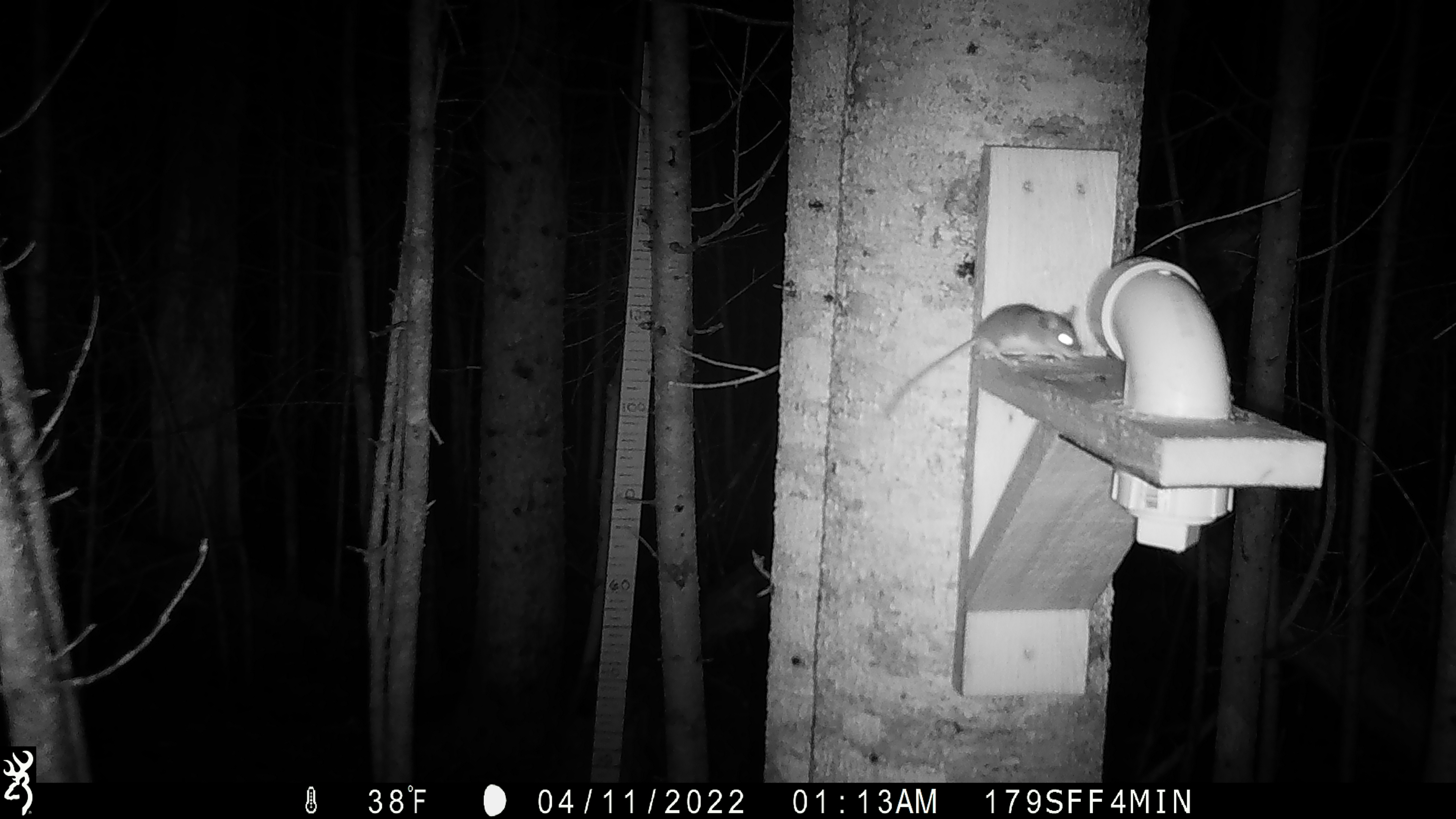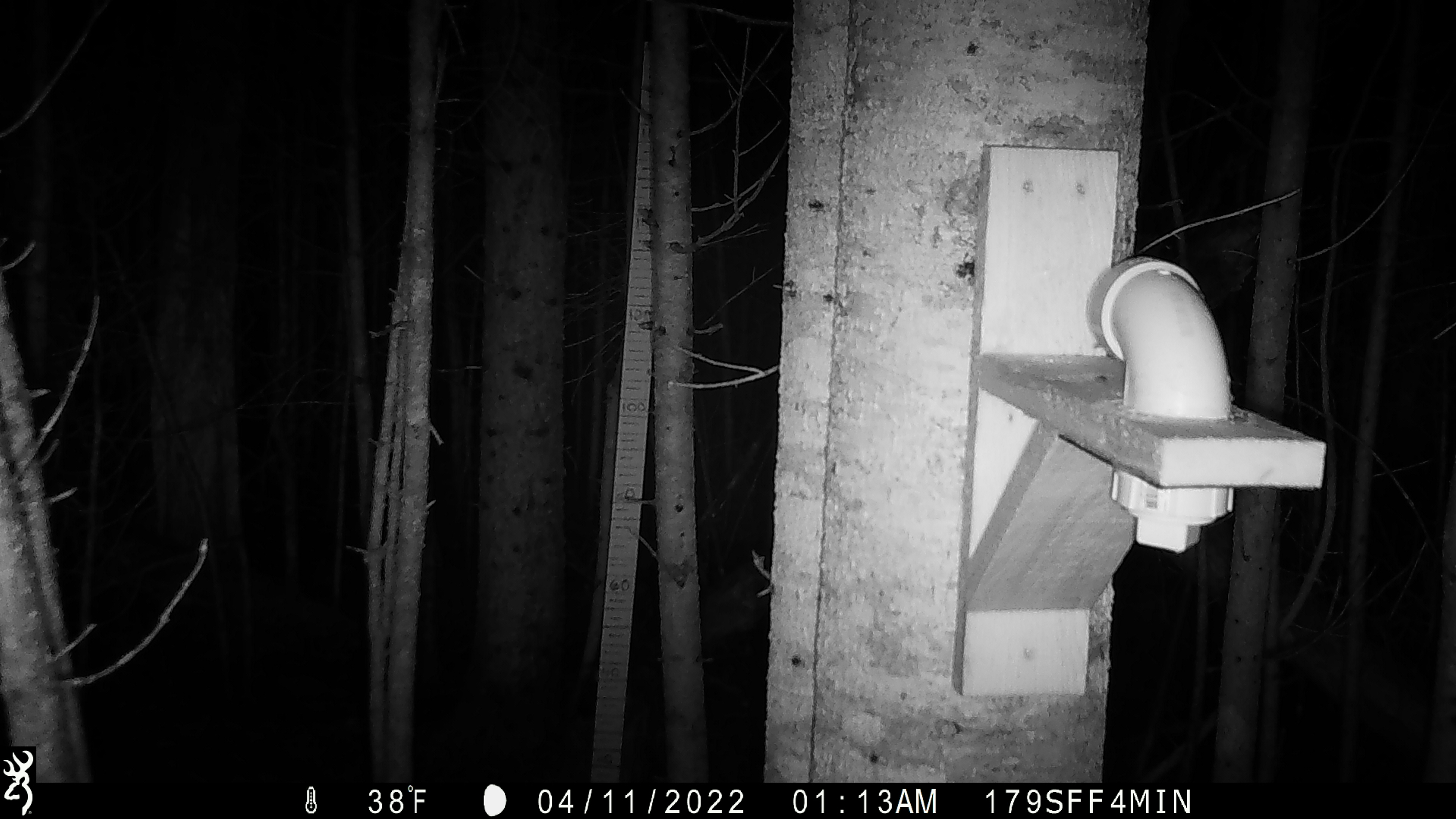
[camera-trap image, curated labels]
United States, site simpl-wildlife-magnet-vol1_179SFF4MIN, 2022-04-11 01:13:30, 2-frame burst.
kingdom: Animalia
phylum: Chordata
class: Mammalia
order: Rodentia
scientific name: Rodentia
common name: mouse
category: mouse sp.